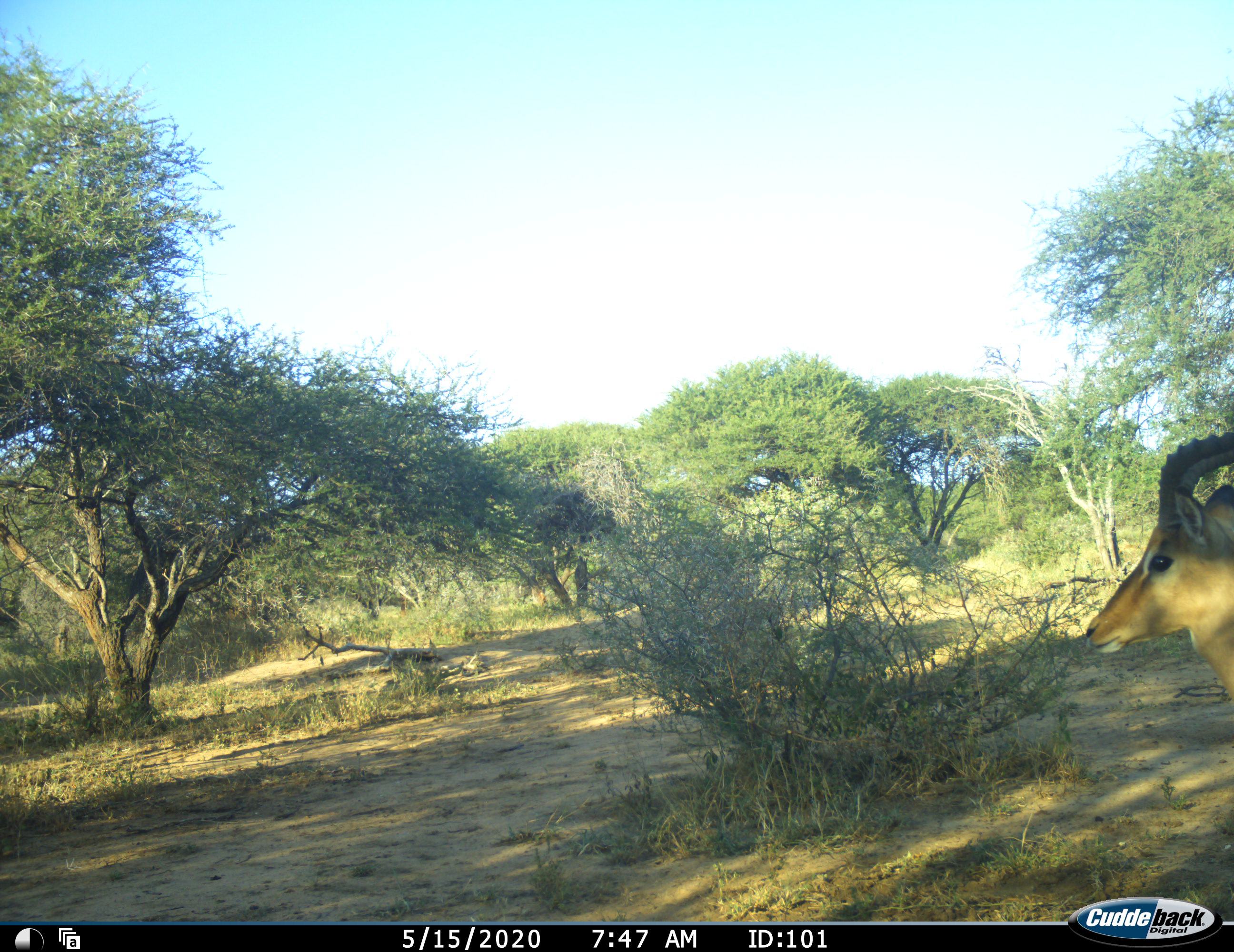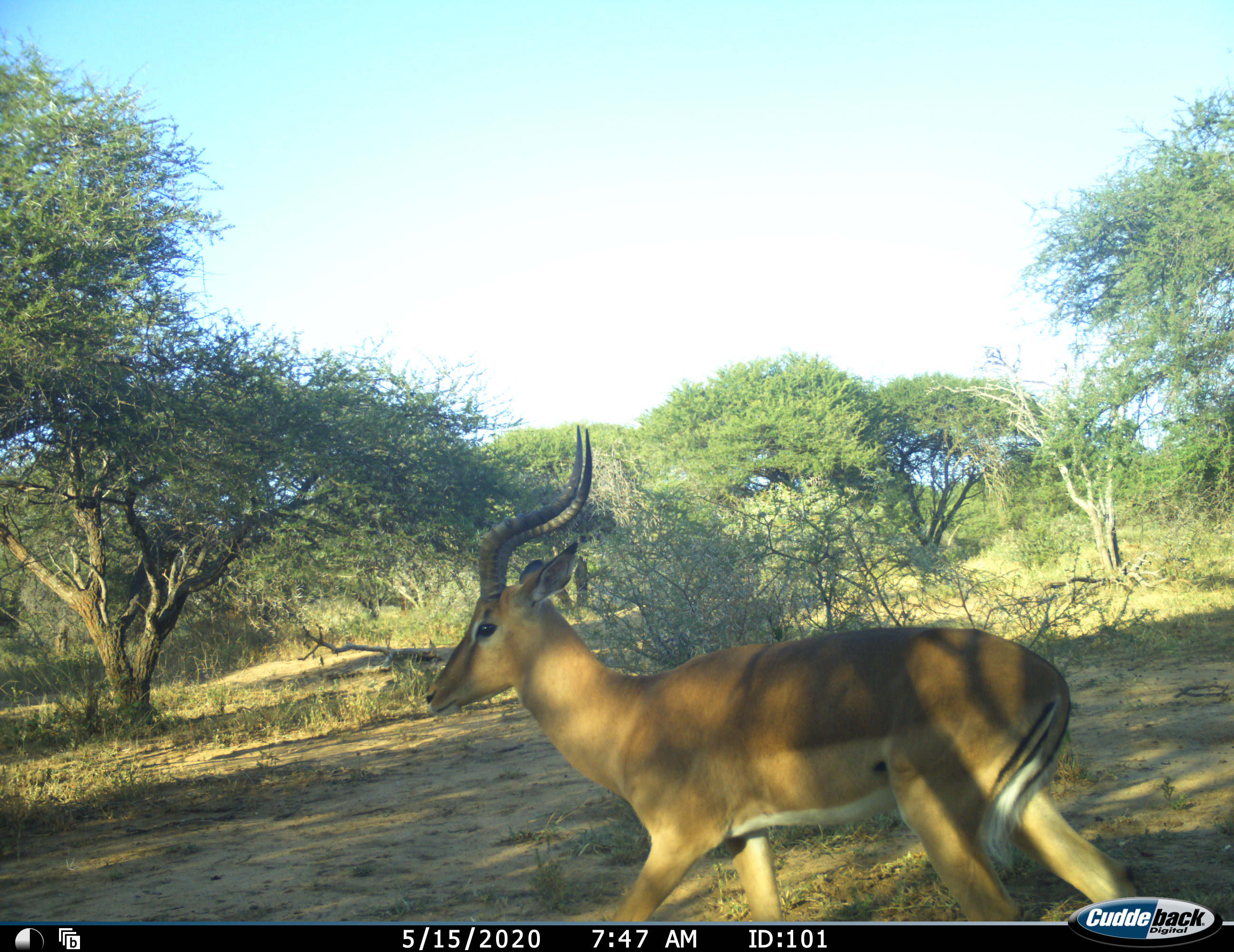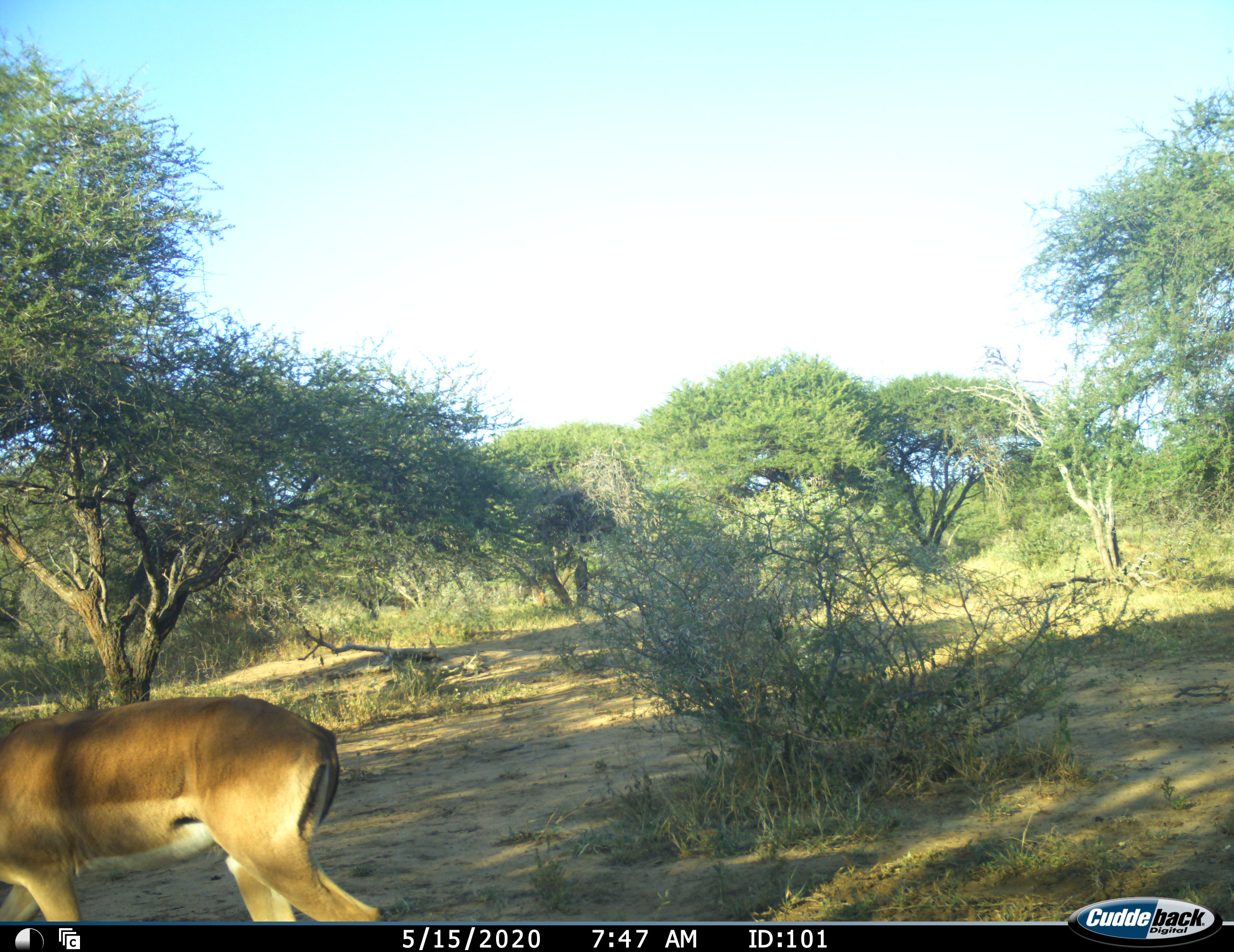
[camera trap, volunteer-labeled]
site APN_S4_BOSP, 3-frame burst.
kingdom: Animalia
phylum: Chordata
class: Mammalia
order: Artiodactyla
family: Bovidae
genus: Aepyceros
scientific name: Aepyceros melampus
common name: impala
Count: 1.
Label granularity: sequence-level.